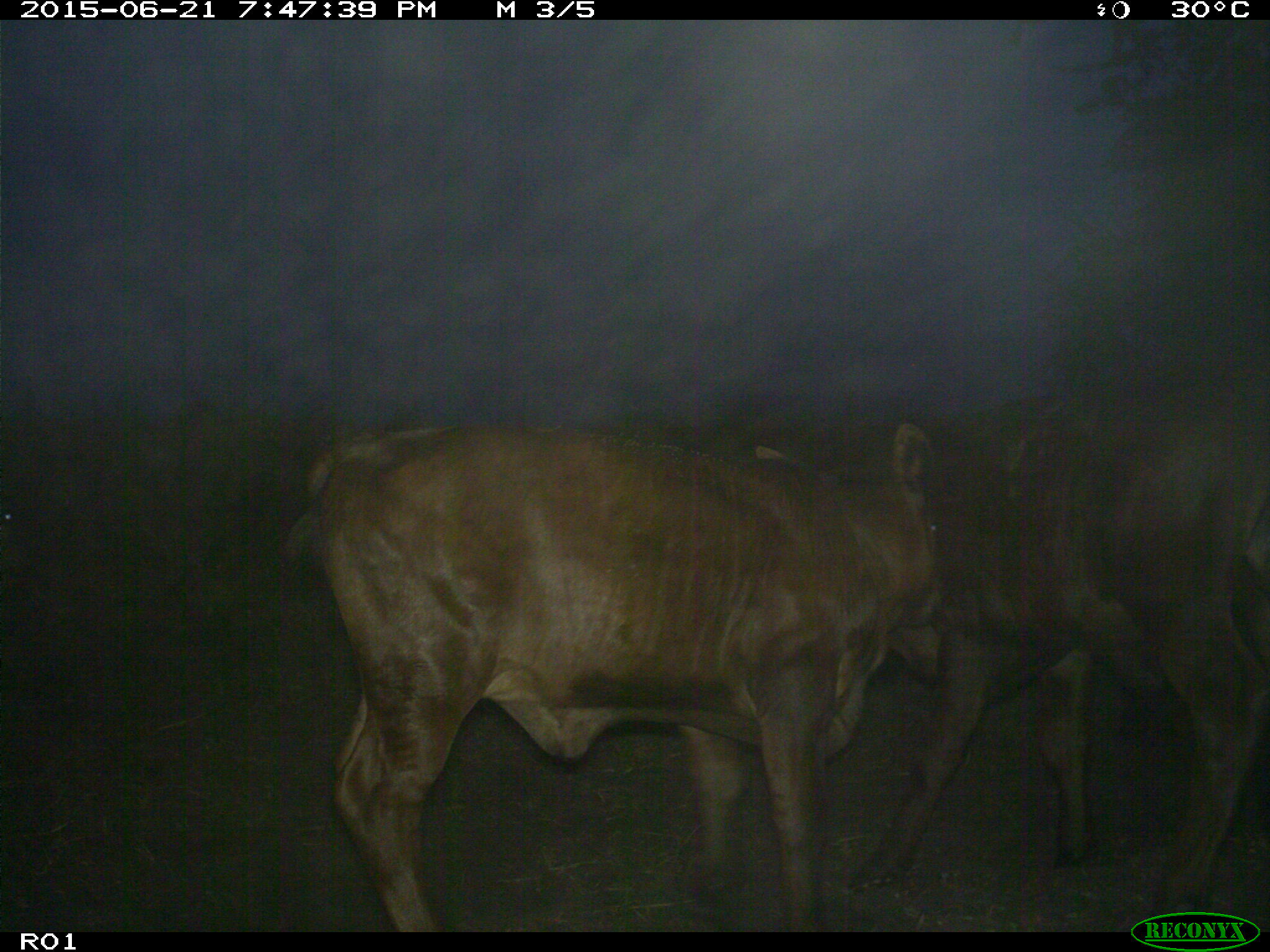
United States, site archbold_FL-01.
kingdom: Animalia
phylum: Chordata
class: Mammalia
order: Artiodactyla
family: Bovidae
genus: Bos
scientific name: Bos taurus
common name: domestic cow